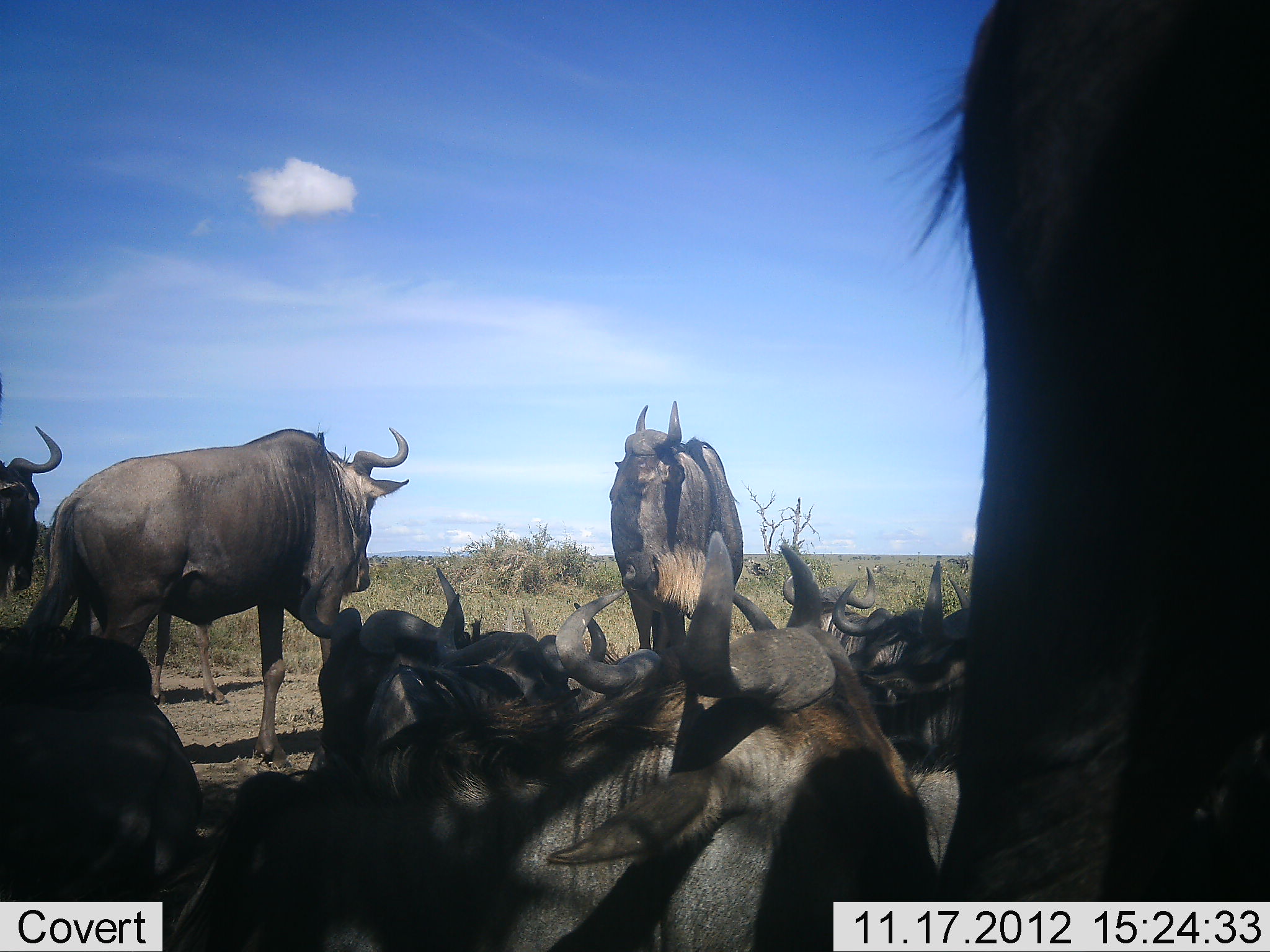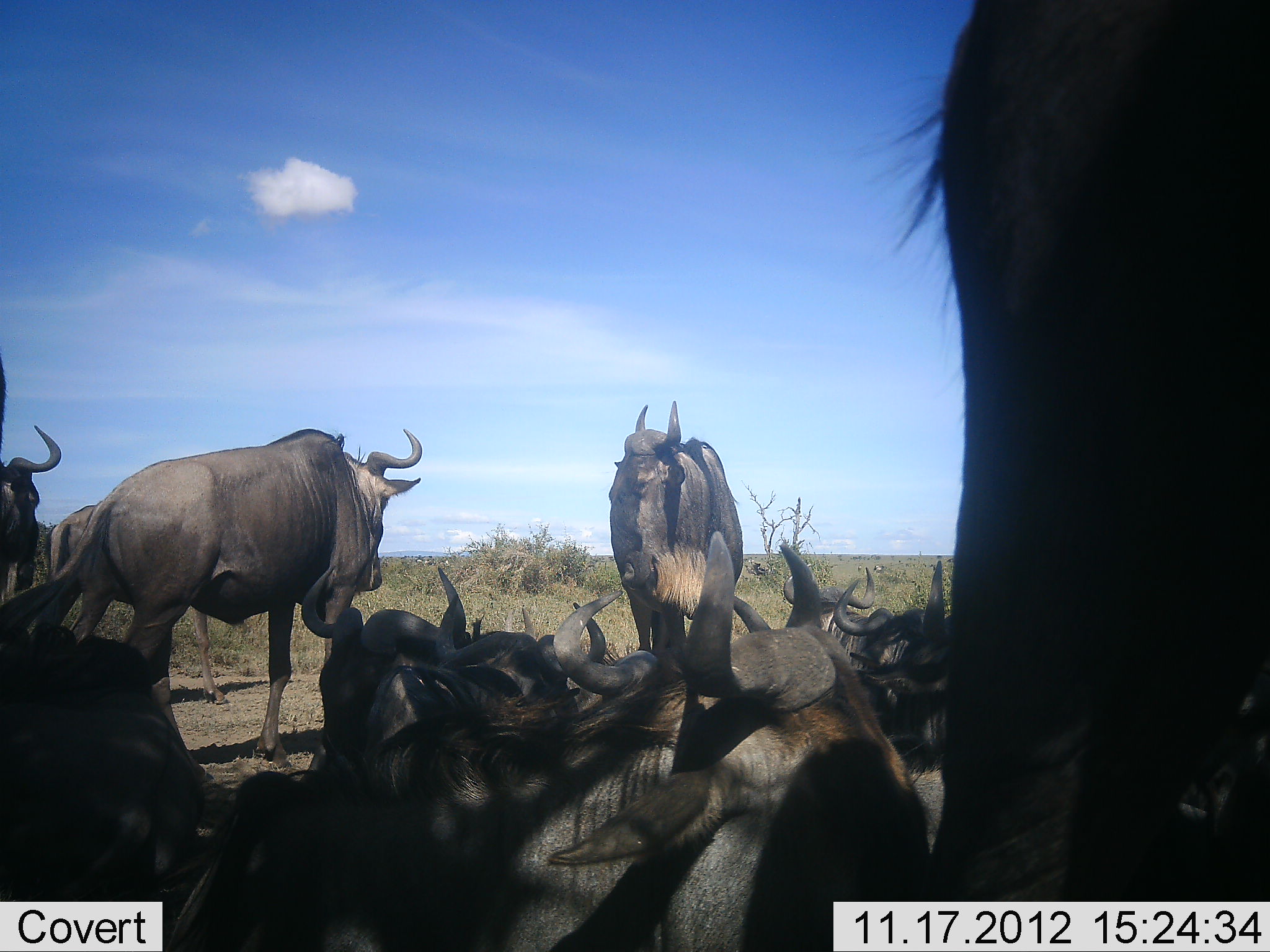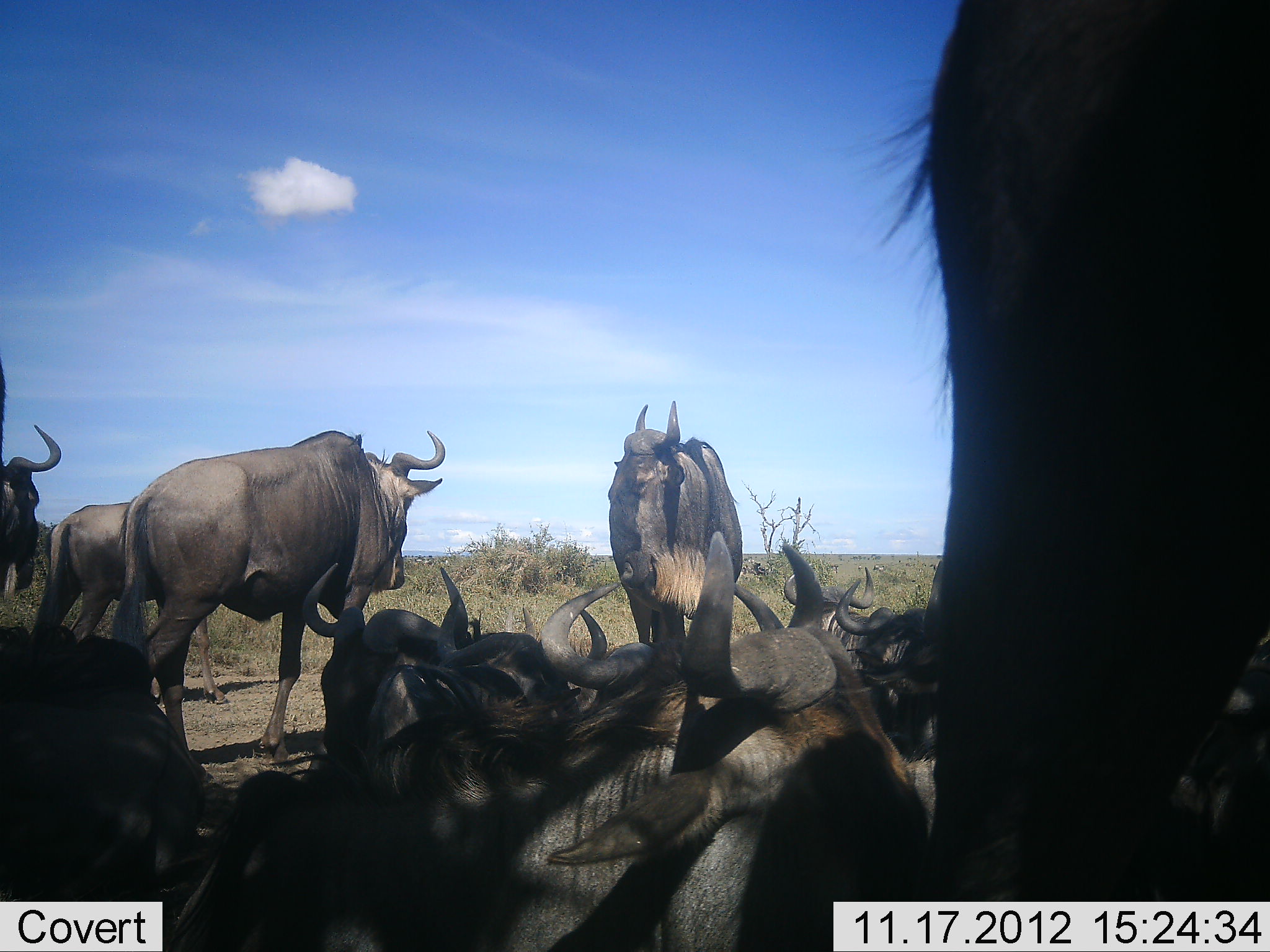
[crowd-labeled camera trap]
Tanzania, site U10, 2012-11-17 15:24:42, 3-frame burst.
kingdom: Animalia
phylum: Chordata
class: Mammalia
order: Artiodactyla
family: Bovidae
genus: Connochaetes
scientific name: Connochaetes taurinus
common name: blue wildebeest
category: wildebeest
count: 11-50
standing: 80%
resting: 100%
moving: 10%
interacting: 0%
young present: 0%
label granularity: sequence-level